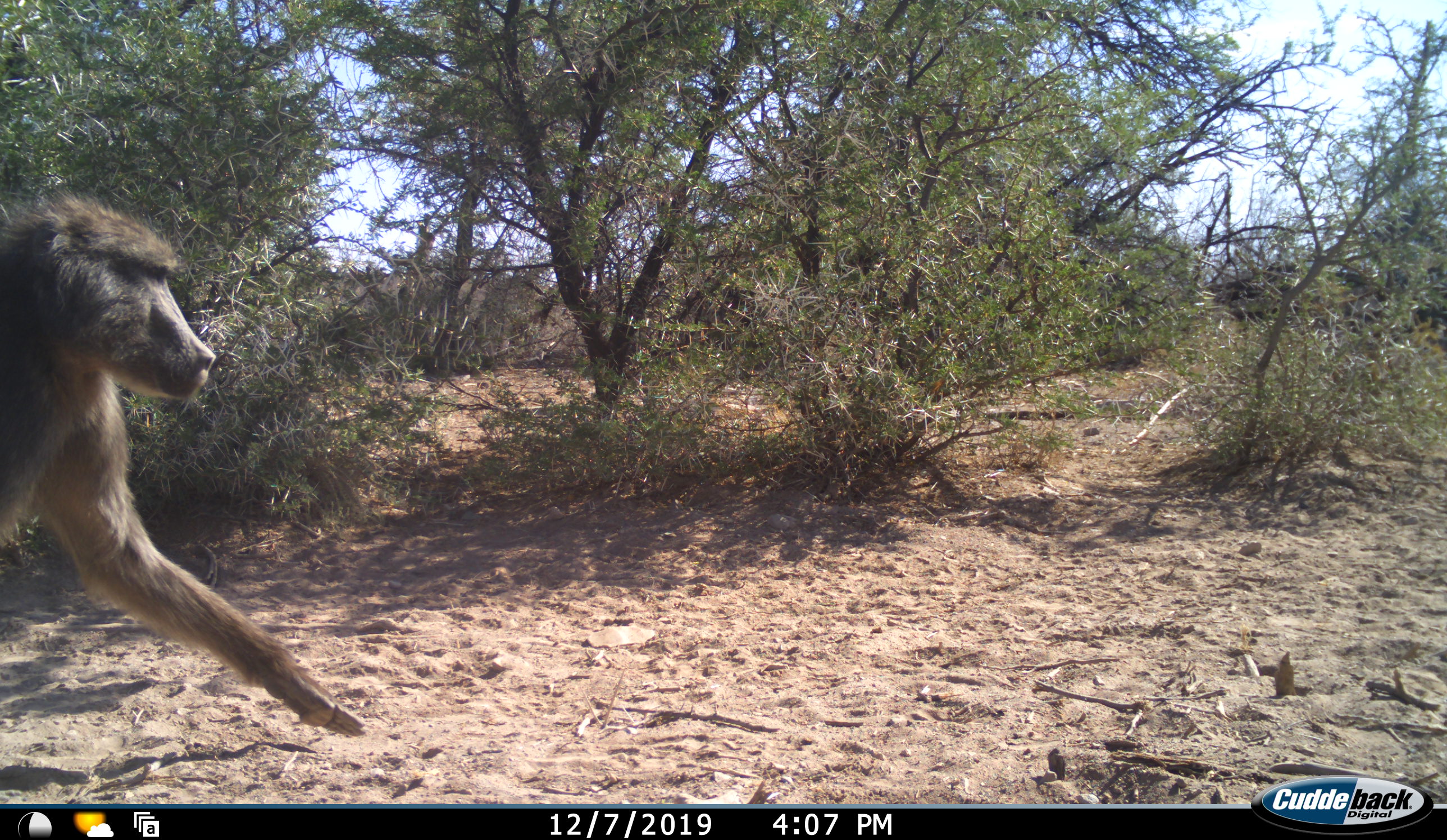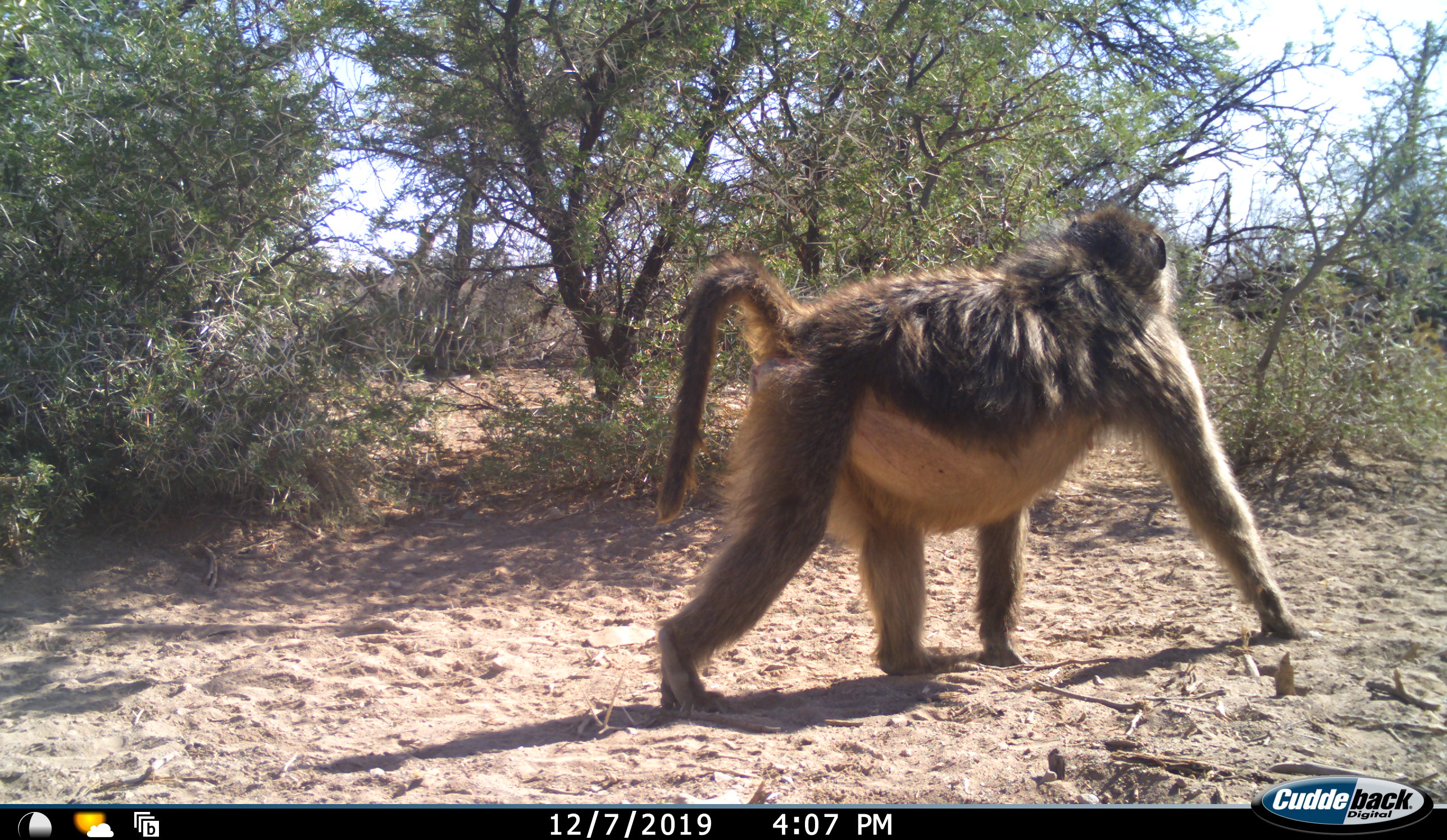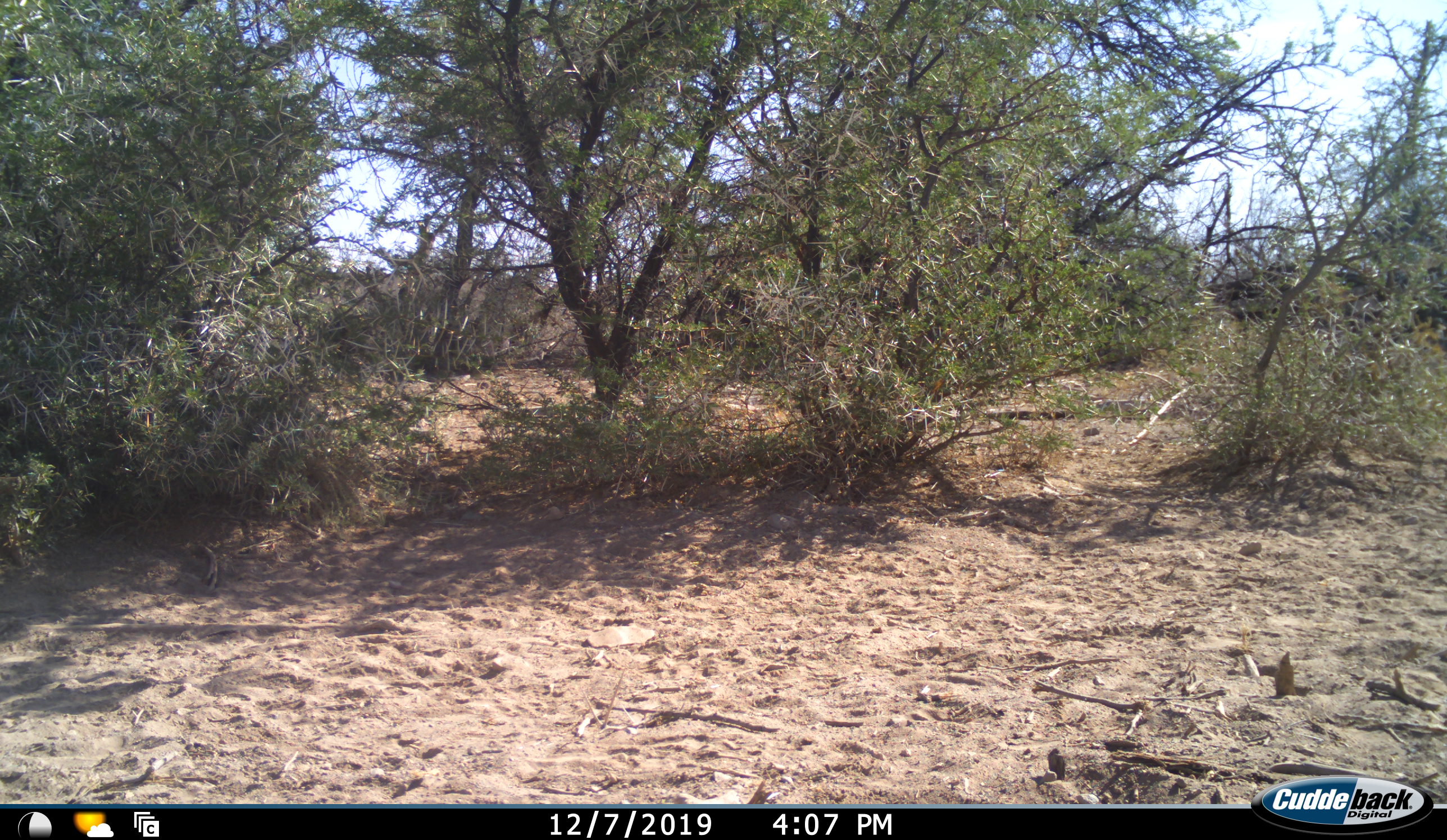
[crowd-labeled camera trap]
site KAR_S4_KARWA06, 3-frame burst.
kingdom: Animalia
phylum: Chordata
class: Mammalia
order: Primates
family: Cercopithecidae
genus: Papio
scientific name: Papio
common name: baboon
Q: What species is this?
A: Baboon (Papio).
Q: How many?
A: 1.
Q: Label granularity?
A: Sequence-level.